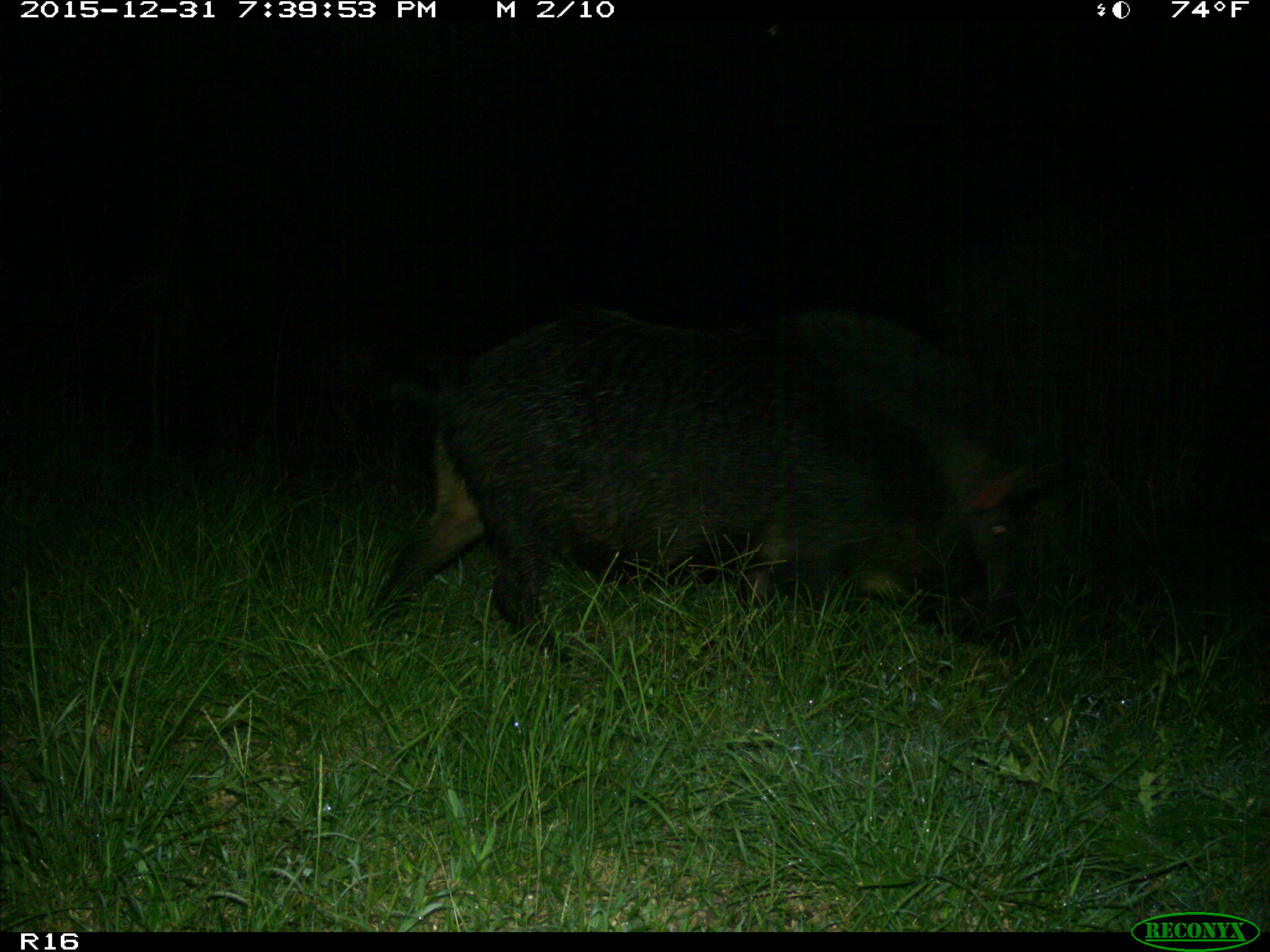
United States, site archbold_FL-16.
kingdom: Animalia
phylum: Chordata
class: Mammalia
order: Artiodactyla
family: Suidae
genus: Sus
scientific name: Sus scrofa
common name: wild boar